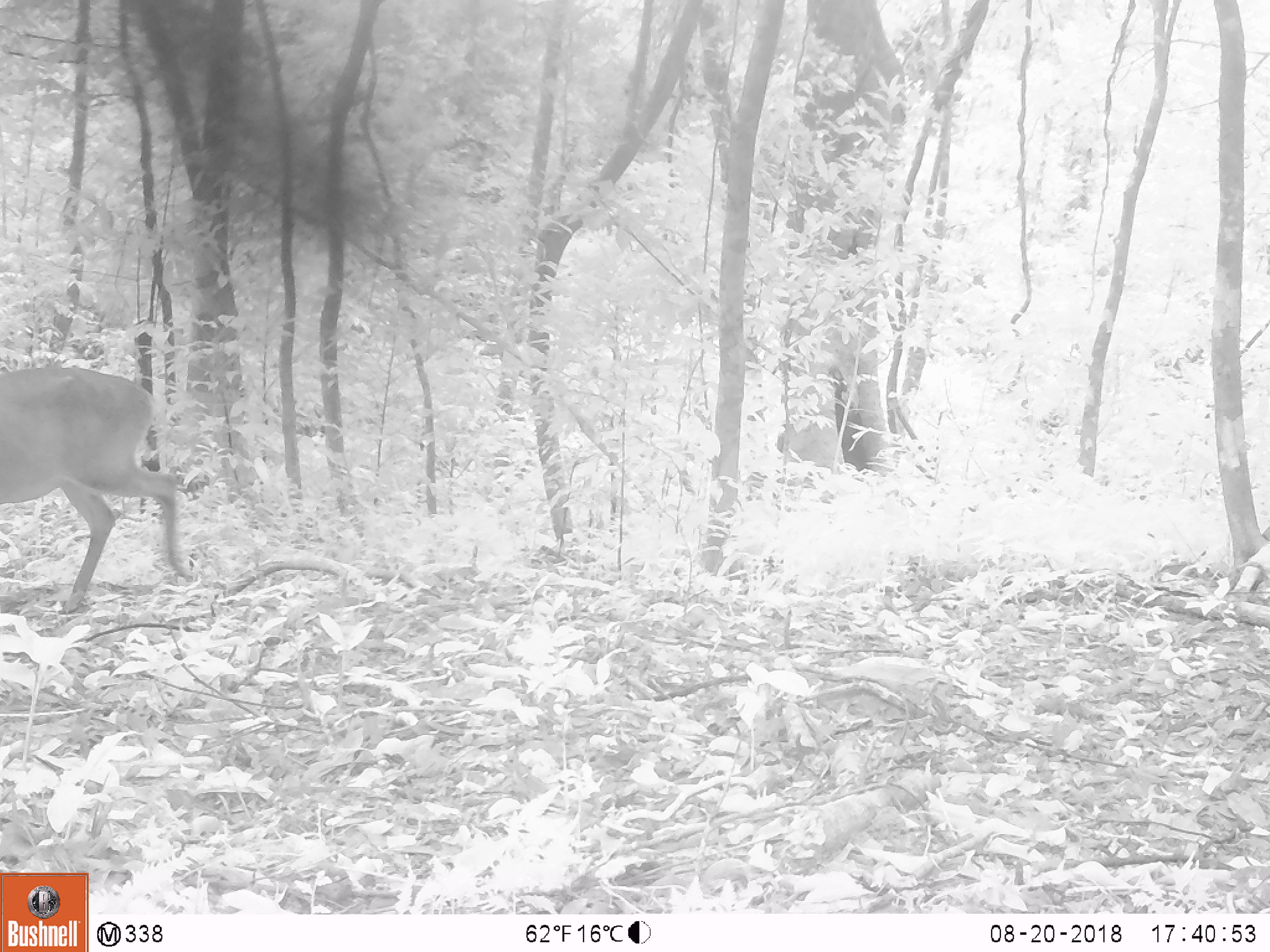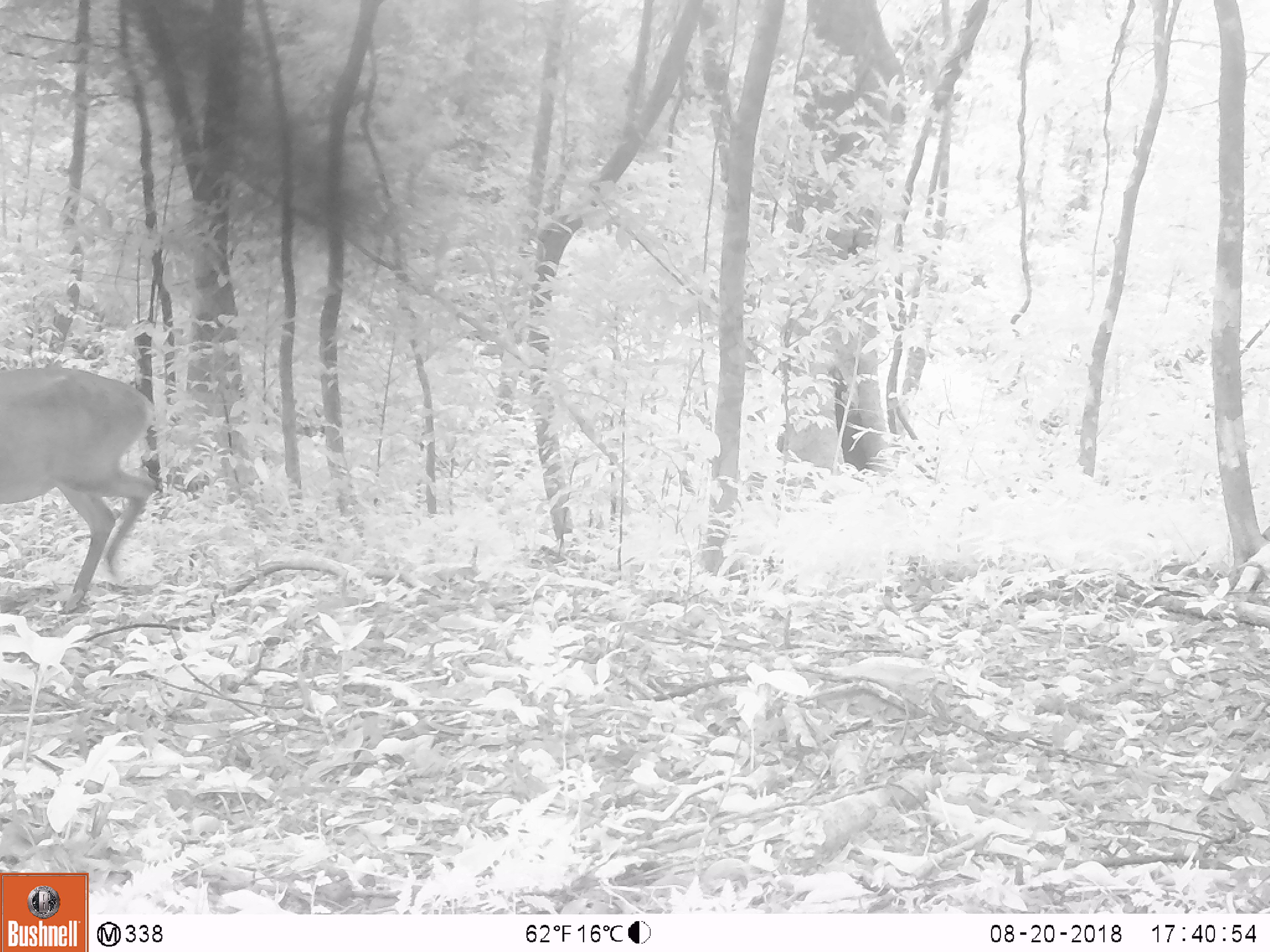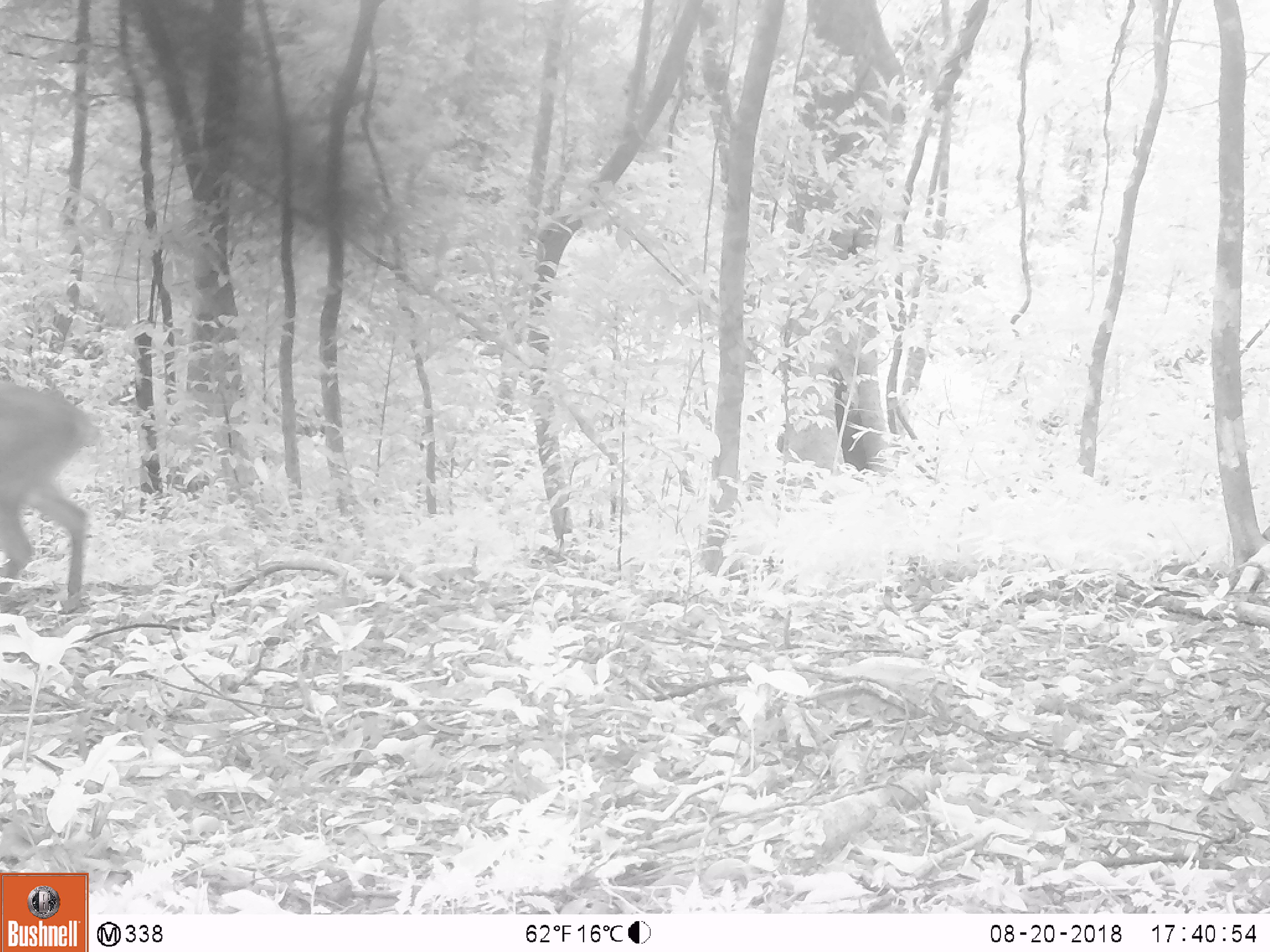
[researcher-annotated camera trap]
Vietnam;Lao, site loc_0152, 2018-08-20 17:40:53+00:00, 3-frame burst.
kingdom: Animalia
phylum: Chordata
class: Mammalia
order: Artiodactyla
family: Cervidae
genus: Muntiacus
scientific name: Muntiacus vuquangensis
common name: large-antlered muntjac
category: large antlered muntjac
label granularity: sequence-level